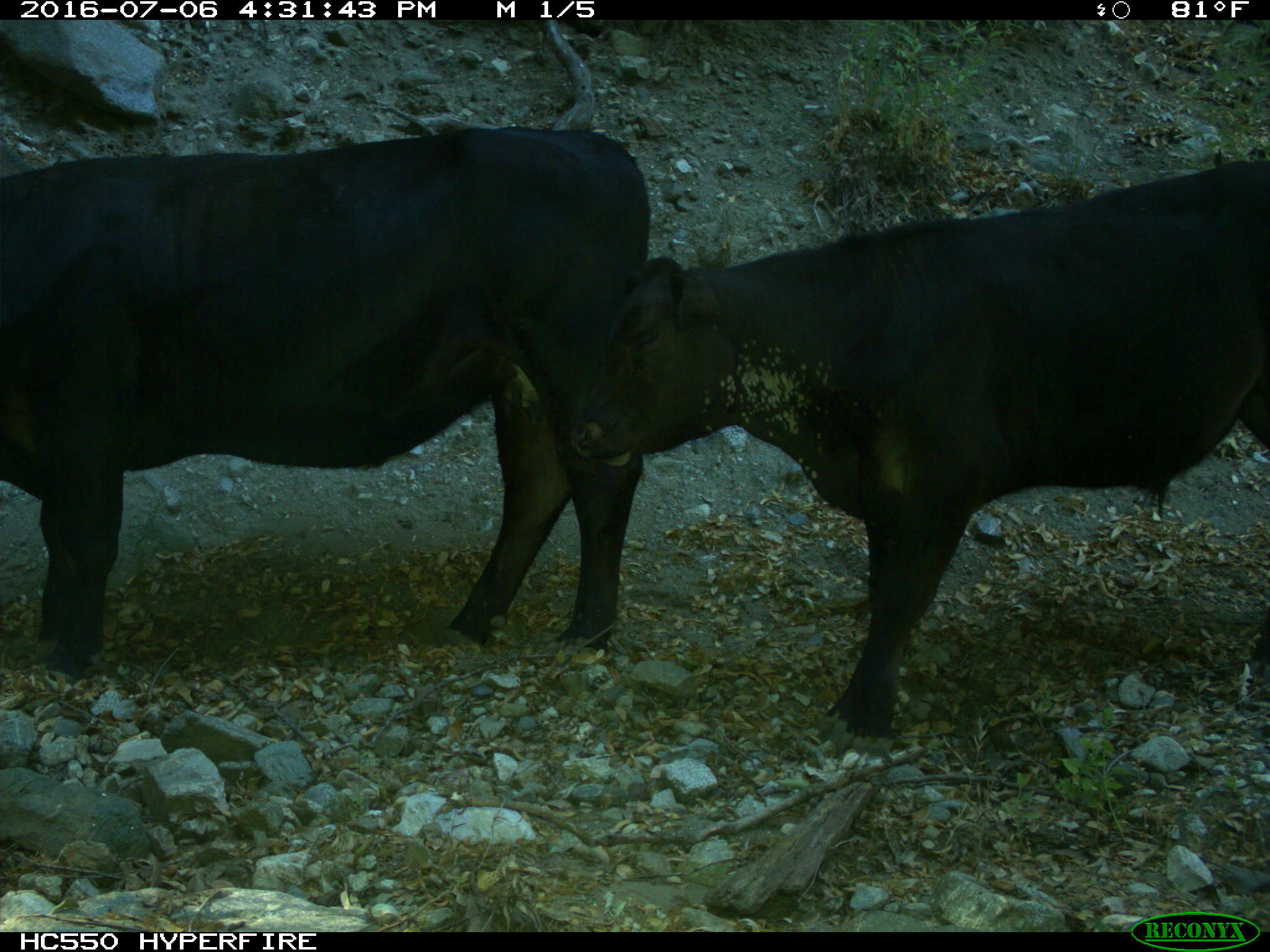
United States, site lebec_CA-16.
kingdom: Animalia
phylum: Chordata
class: Mammalia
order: Artiodactyla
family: Bovidae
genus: Bos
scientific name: Bos taurus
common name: domestic cow